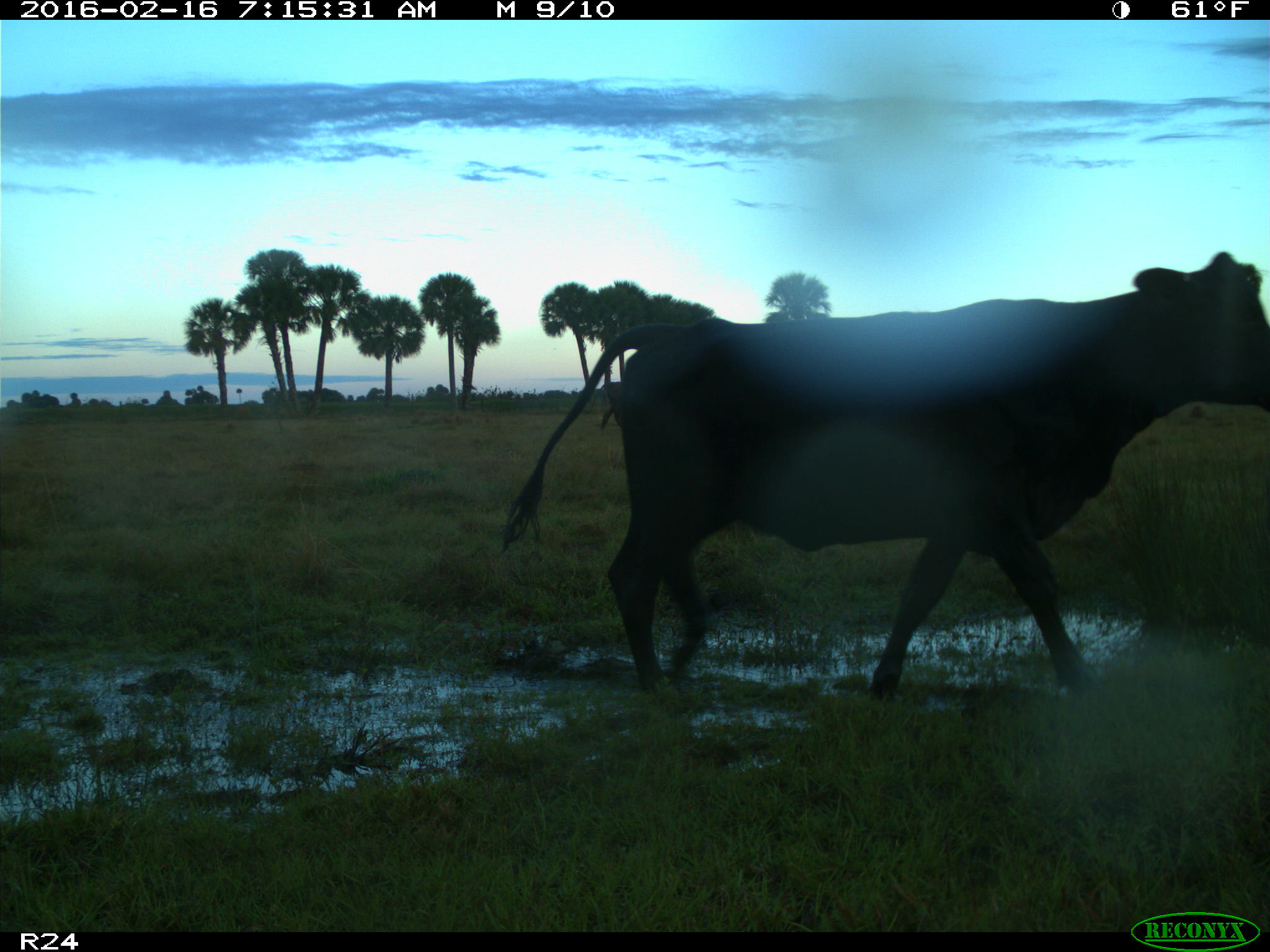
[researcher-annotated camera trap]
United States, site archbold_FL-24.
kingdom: Animalia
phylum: Chordata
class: Mammalia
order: Artiodactyla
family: Bovidae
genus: Bos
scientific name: Bos taurus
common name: domestic cow